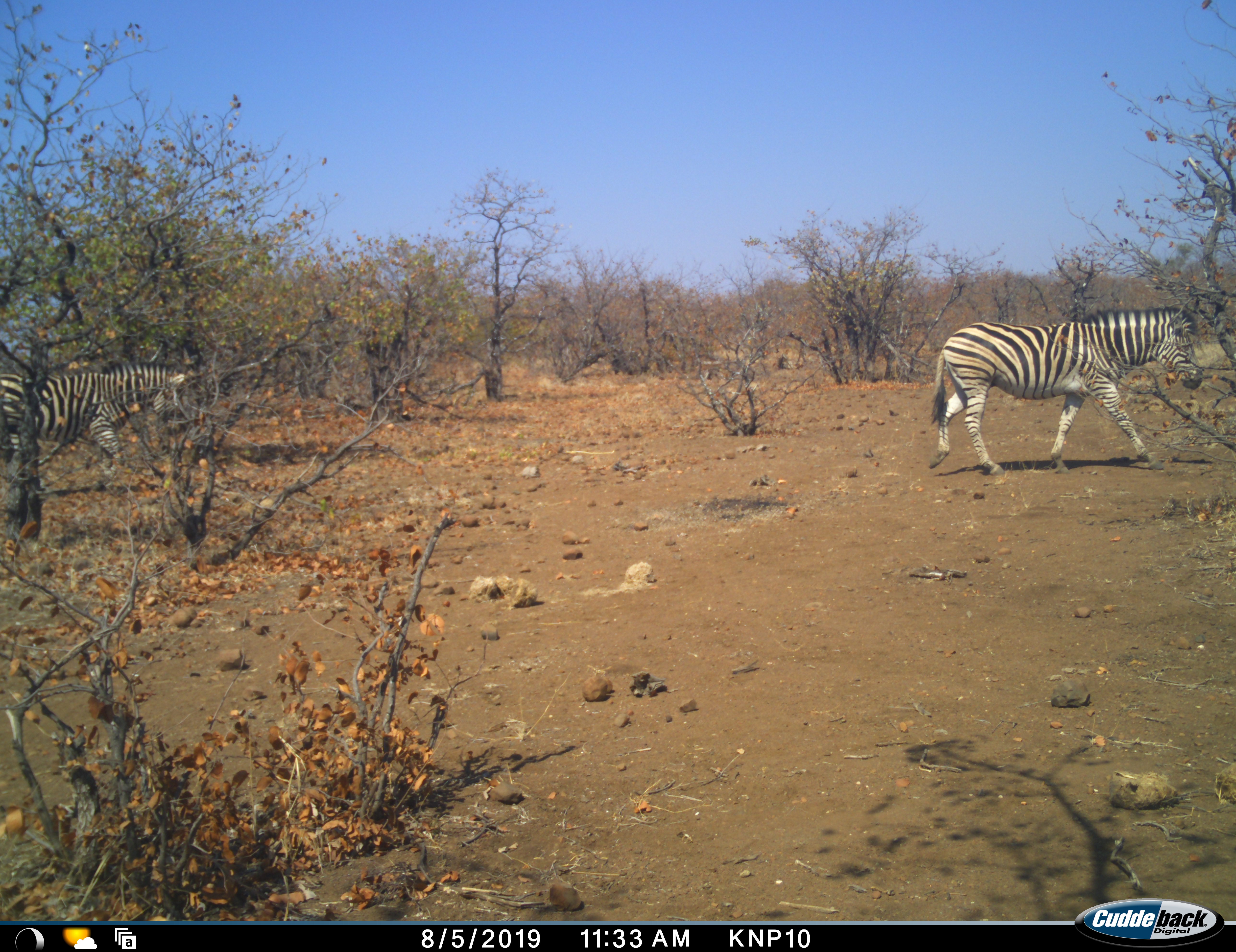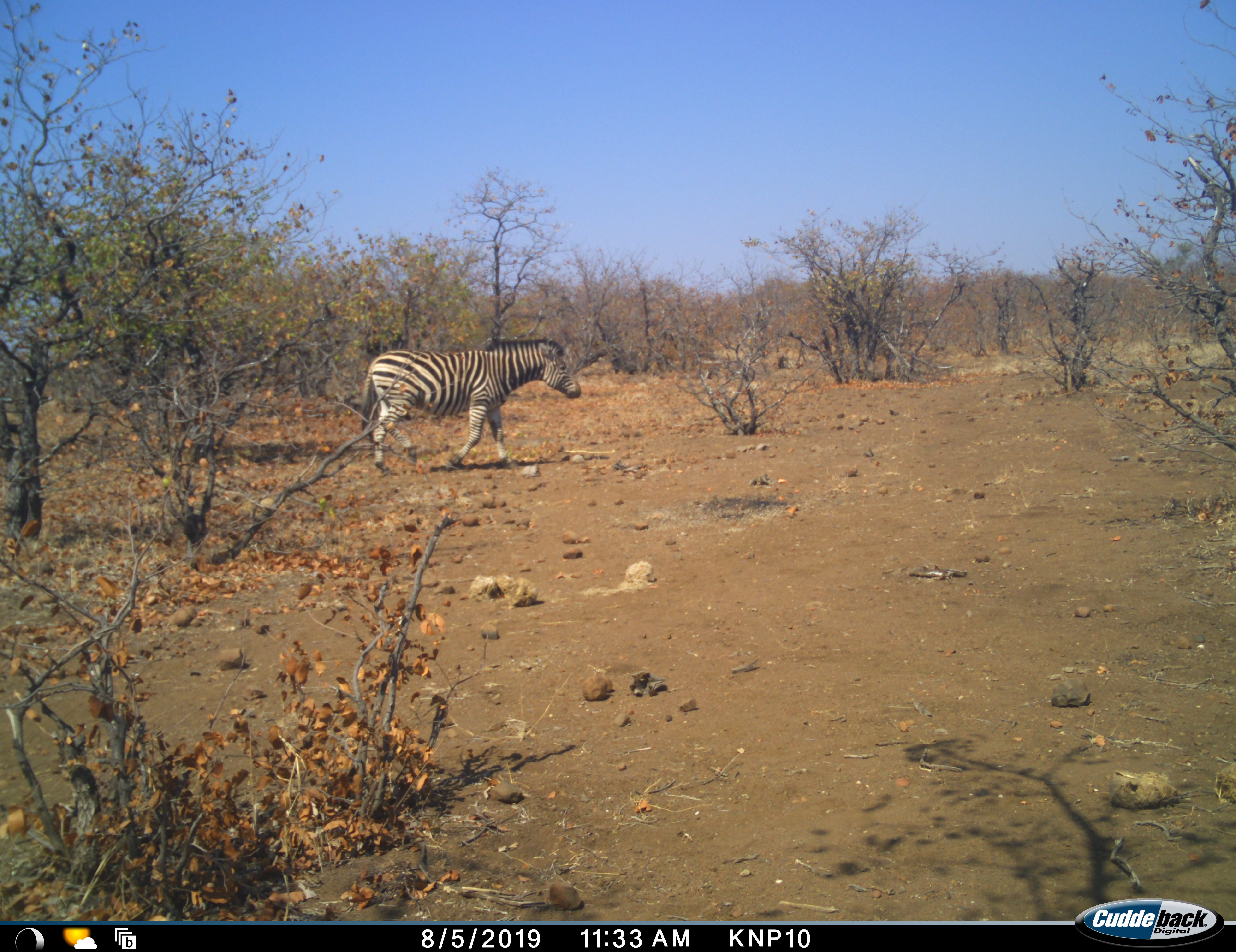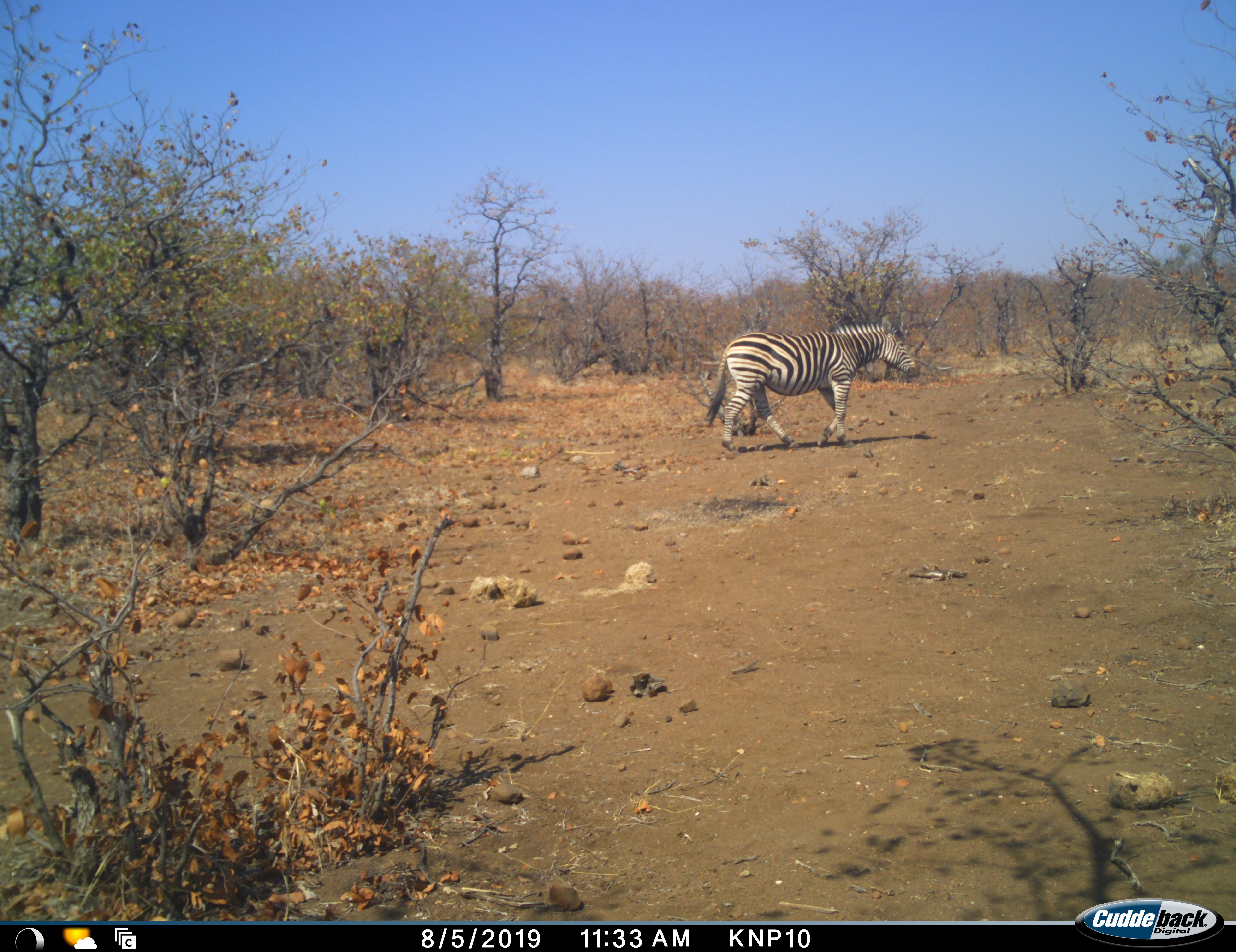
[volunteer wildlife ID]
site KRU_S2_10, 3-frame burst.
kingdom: Animalia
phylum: Chordata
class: Mammalia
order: Perissodactyla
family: Equidae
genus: Equus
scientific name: Equus quagga burchellii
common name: burchell's zebra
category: zebraburchells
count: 2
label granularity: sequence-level